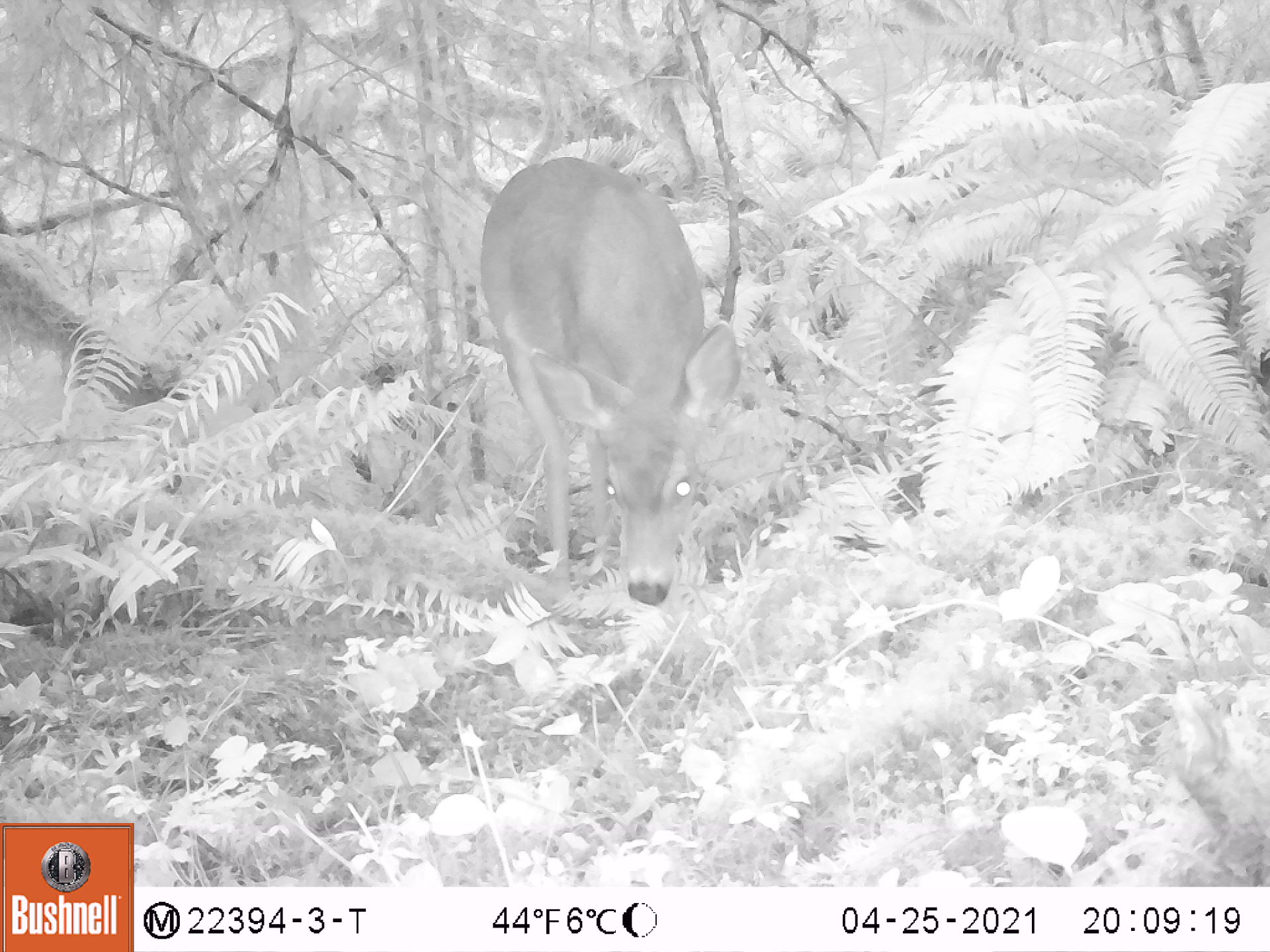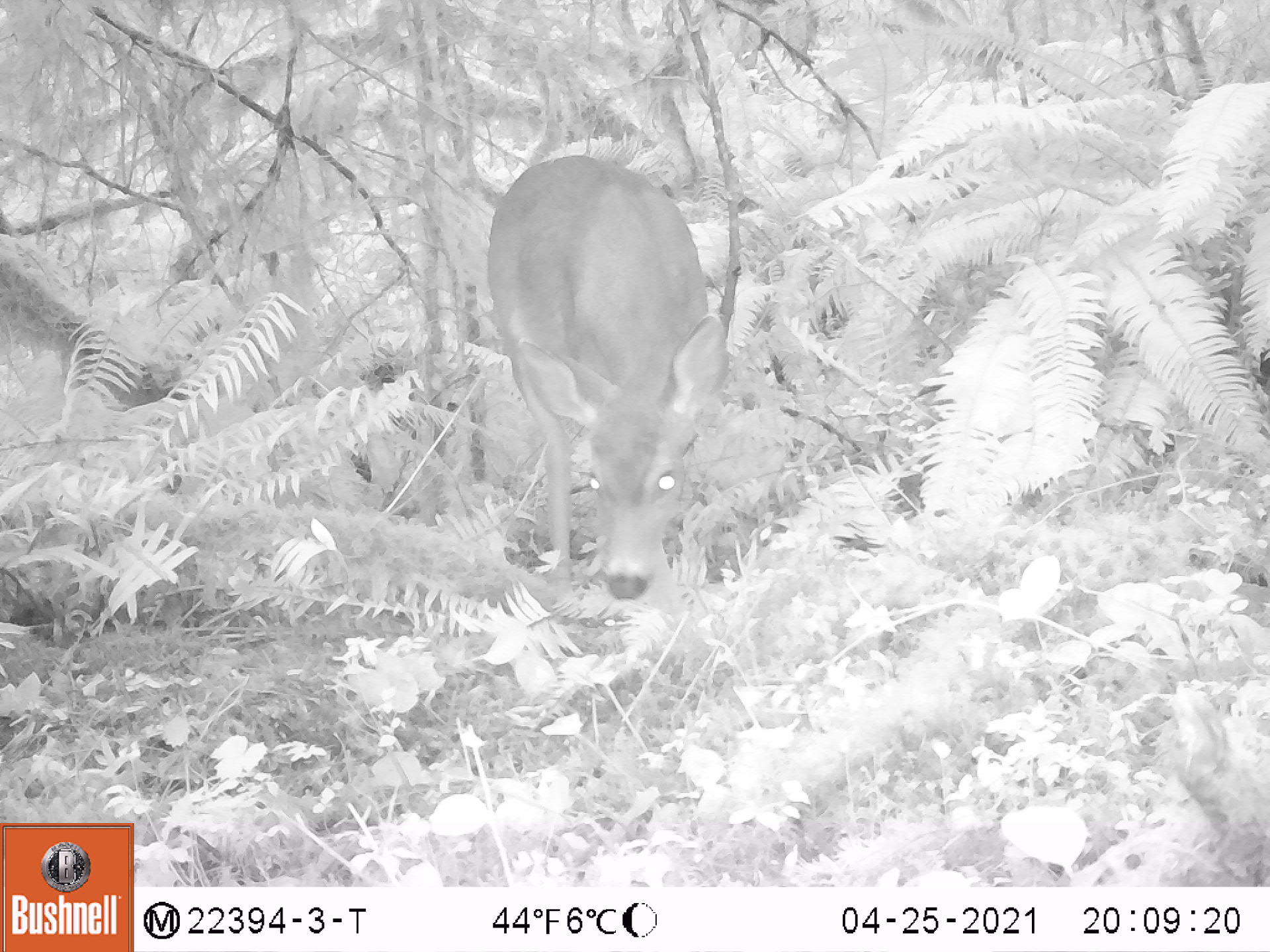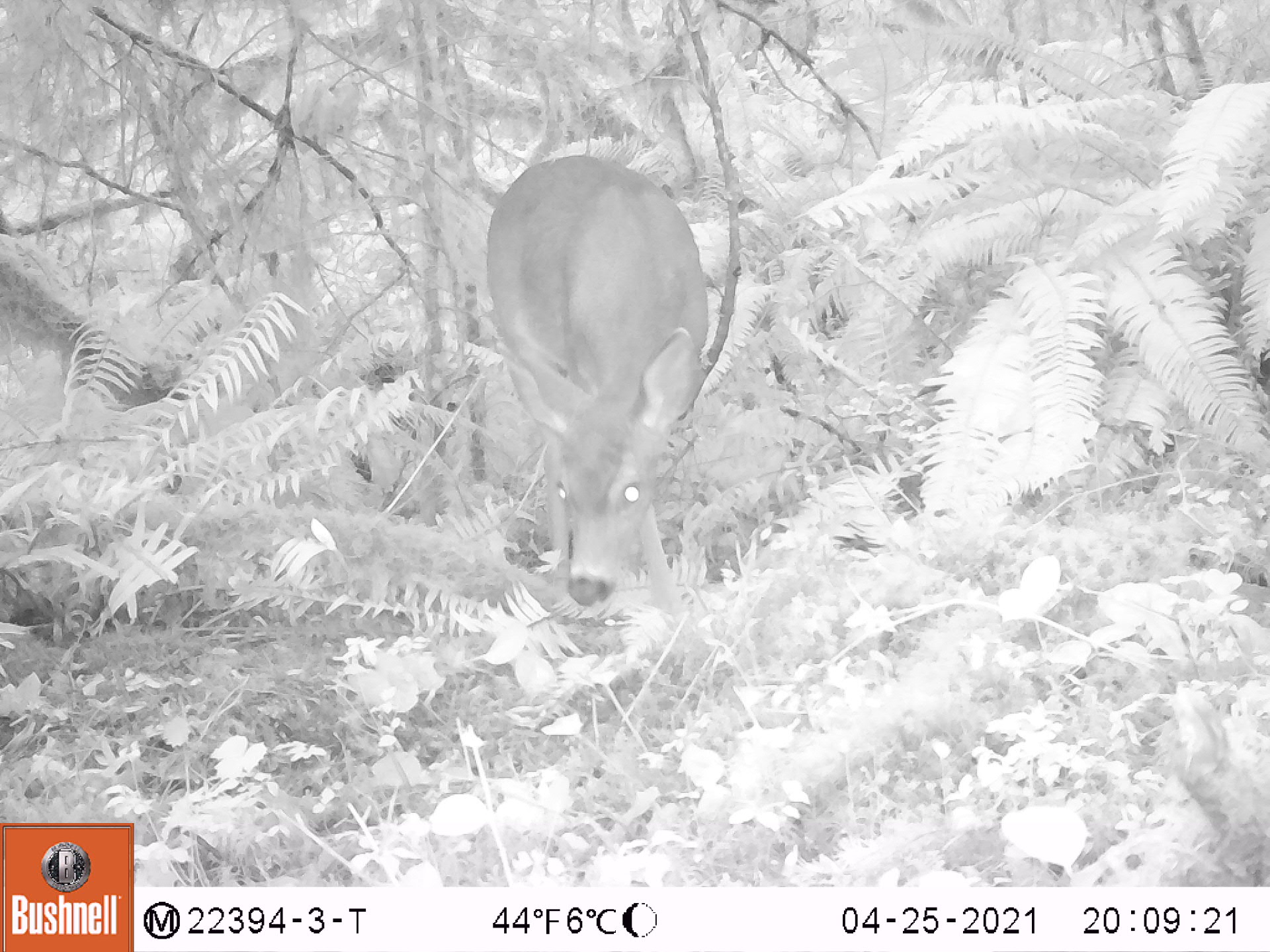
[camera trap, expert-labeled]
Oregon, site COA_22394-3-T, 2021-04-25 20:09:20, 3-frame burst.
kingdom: Animalia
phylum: Chordata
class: Mammalia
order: Artiodactyla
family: Cervidae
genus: Odocoileus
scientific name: Odocoileus hemionus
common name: black-tailed deer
Black-tailed deer (Odocoileus hemionus).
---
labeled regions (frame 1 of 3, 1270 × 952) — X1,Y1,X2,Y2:
black-tailed deer: 455,130,768,651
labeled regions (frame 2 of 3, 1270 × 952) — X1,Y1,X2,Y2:
black-tailed deer: 461,141,756,656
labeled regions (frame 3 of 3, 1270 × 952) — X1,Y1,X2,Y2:
black-tailed deer: 458,145,735,657